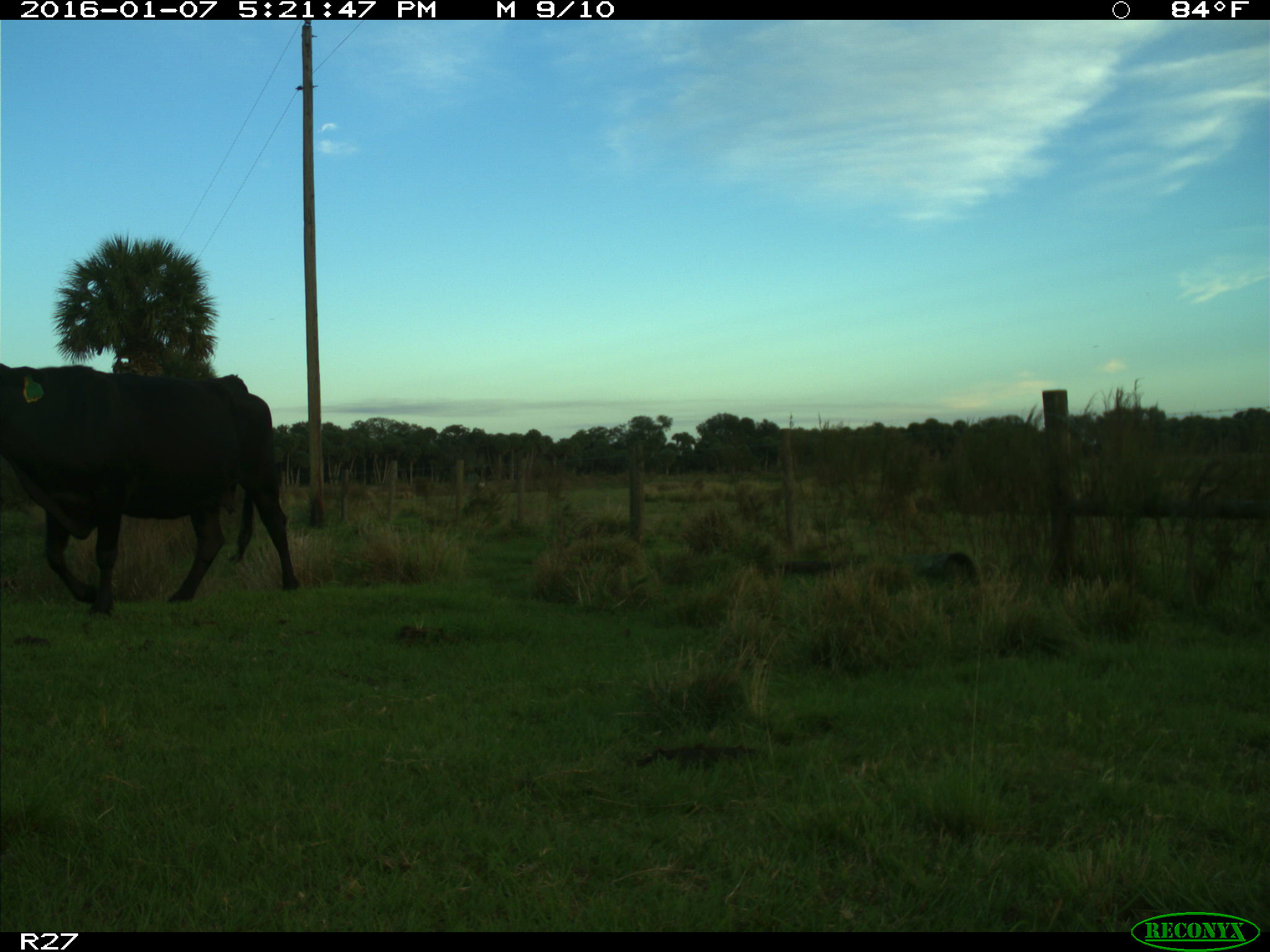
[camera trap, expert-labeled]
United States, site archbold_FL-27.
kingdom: Animalia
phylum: Chordata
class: Mammalia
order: Artiodactyla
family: Bovidae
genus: Bos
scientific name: Bos taurus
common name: domestic cow